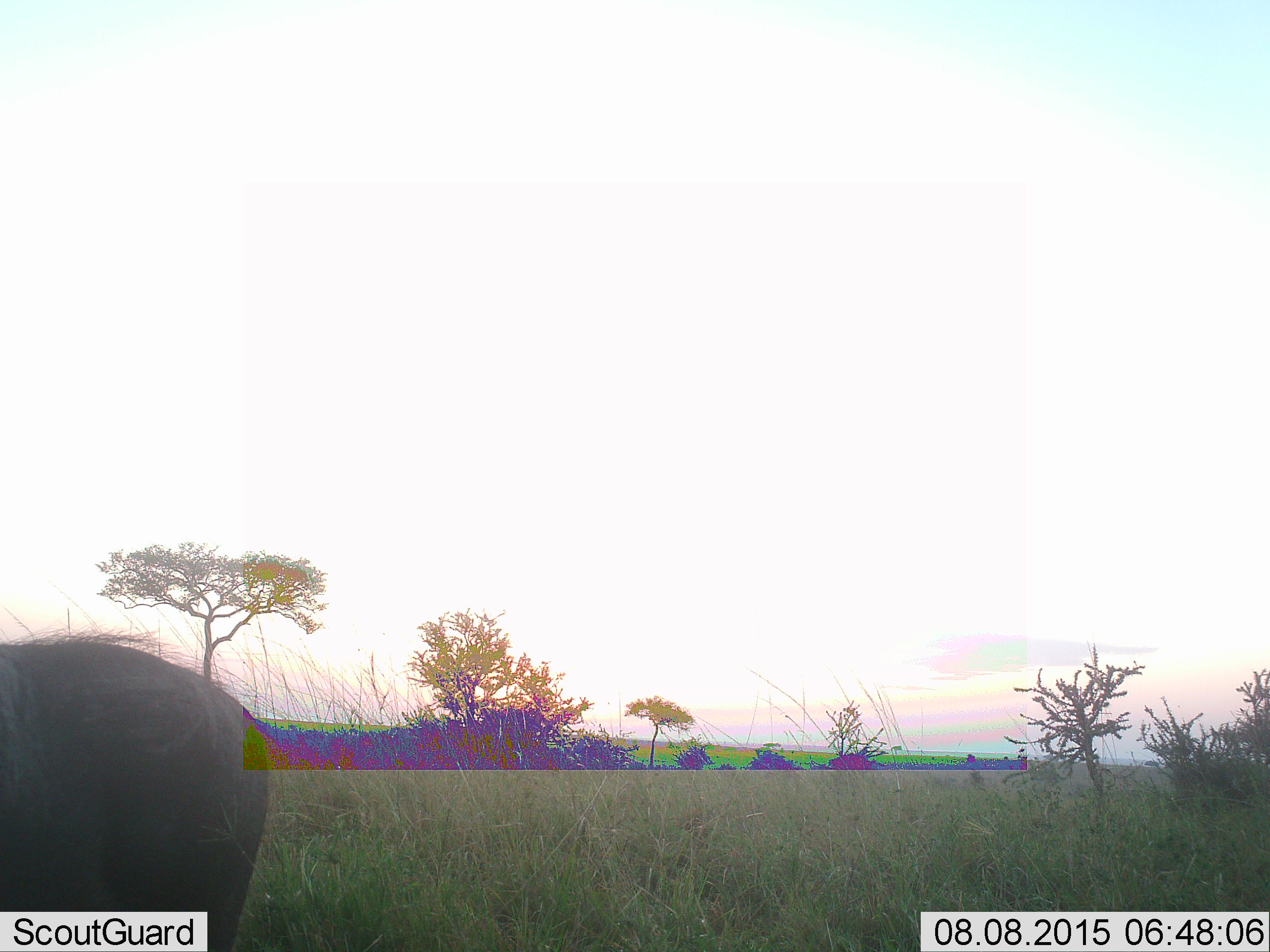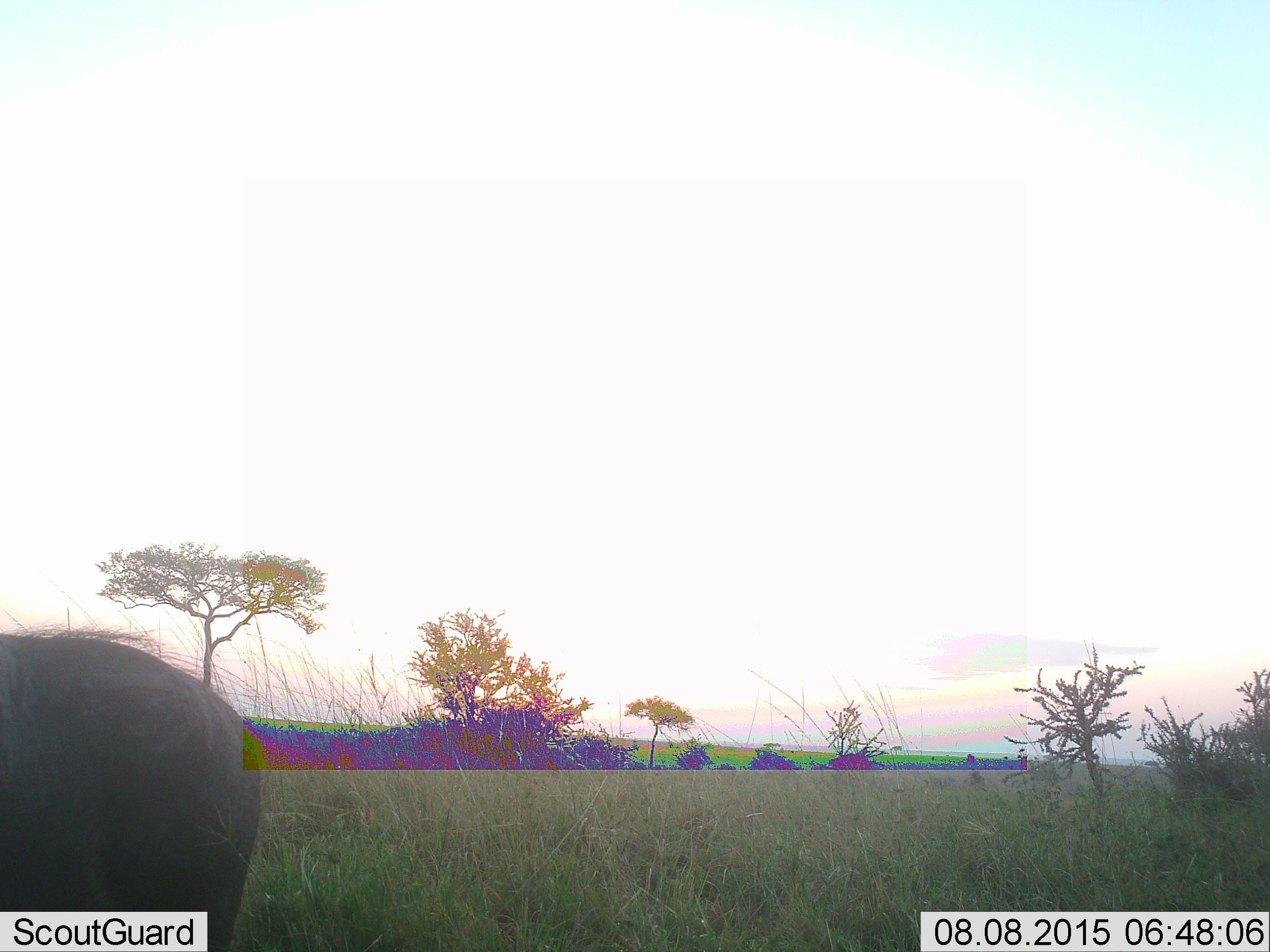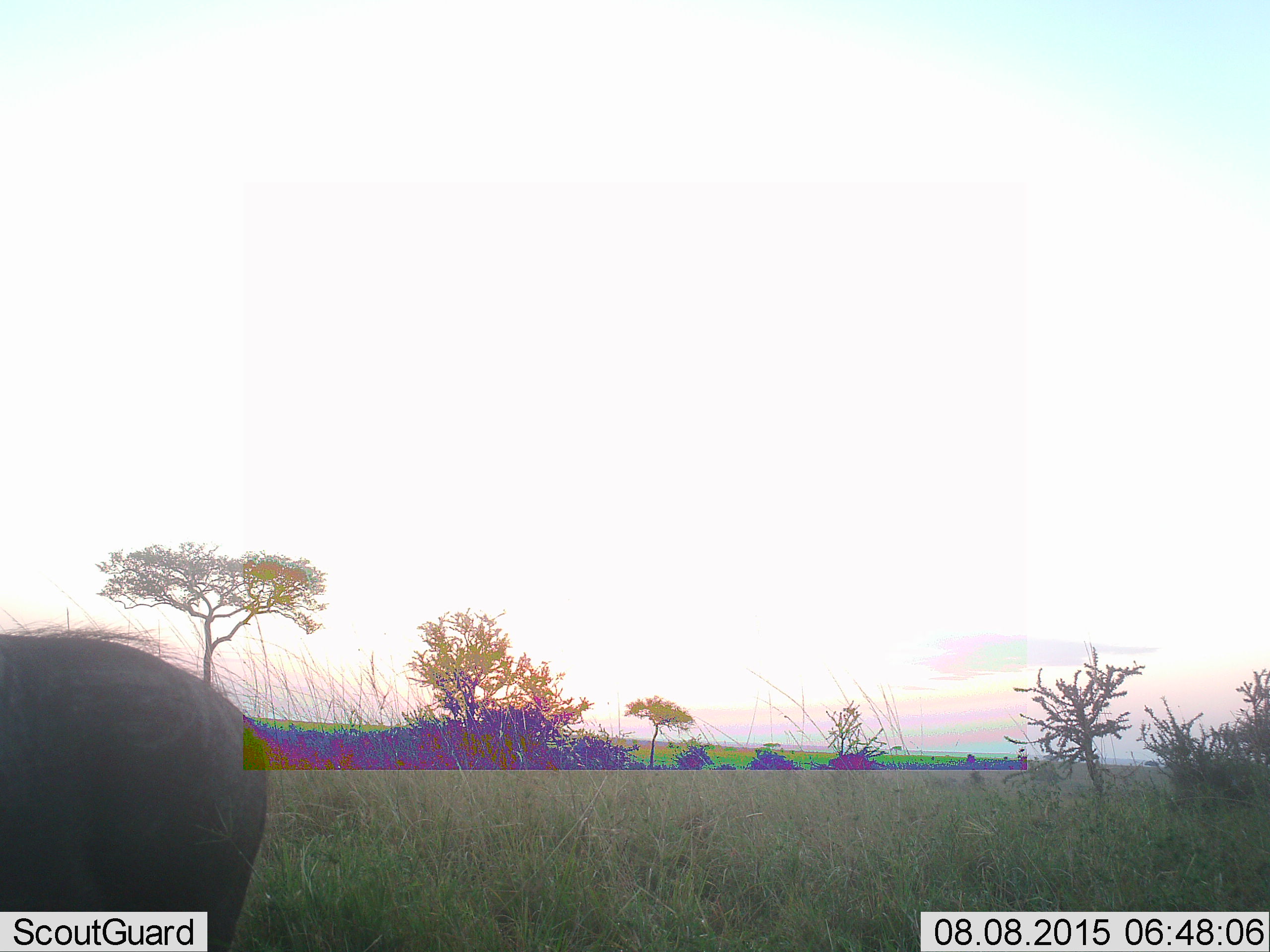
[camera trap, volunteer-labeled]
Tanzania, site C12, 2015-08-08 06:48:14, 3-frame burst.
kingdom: Animalia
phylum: Chordata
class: Mammalia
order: Artiodactyla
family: Suidae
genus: Phacochoerus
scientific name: Phacochoerus africanus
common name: warthog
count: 1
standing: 80%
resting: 20%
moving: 0%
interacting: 0%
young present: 0%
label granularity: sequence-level